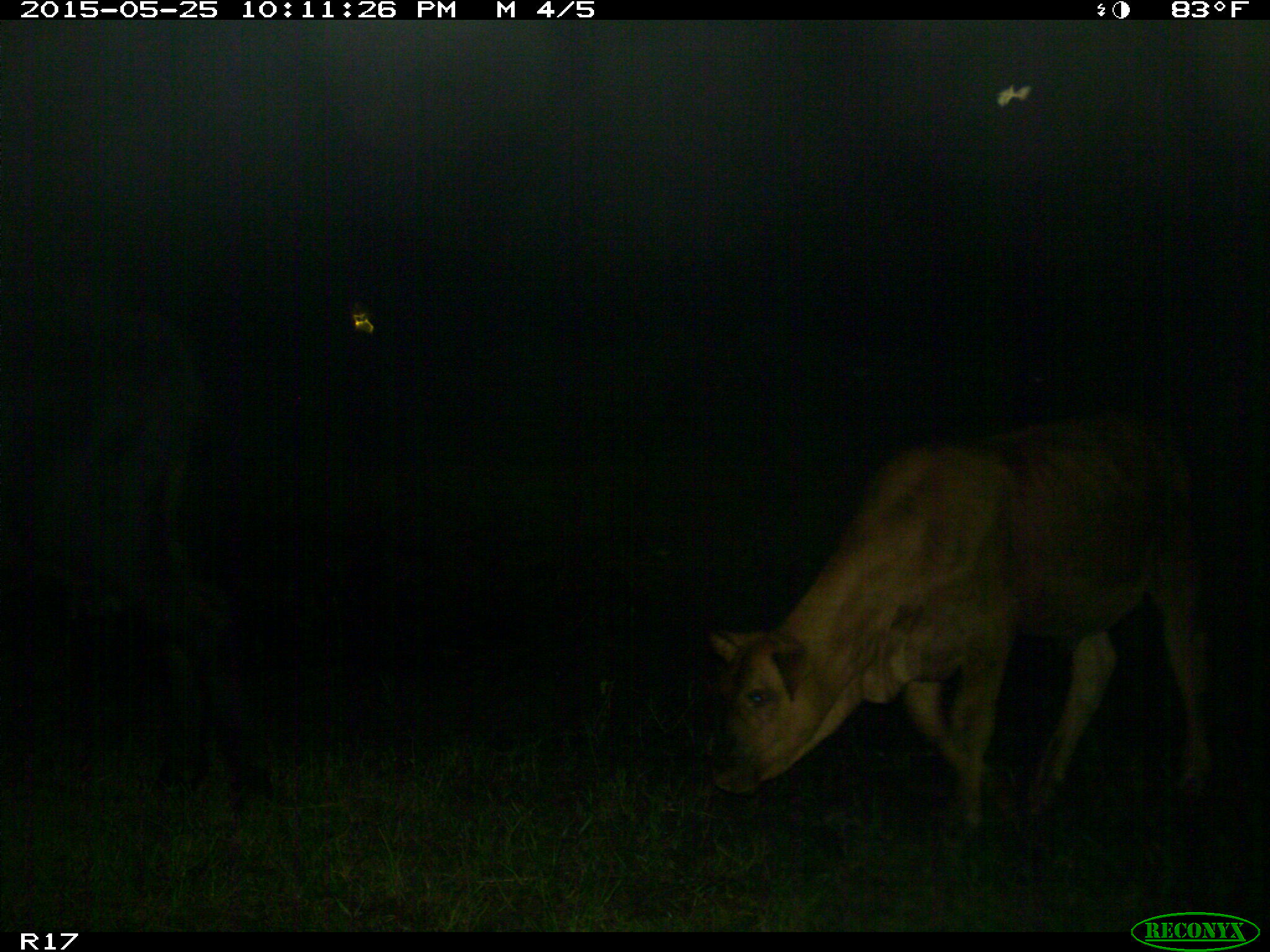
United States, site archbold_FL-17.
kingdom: Animalia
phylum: Chordata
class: Mammalia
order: Artiodactyla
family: Bovidae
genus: Bos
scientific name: Bos taurus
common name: domestic cow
Bos taurus (domestic cow).